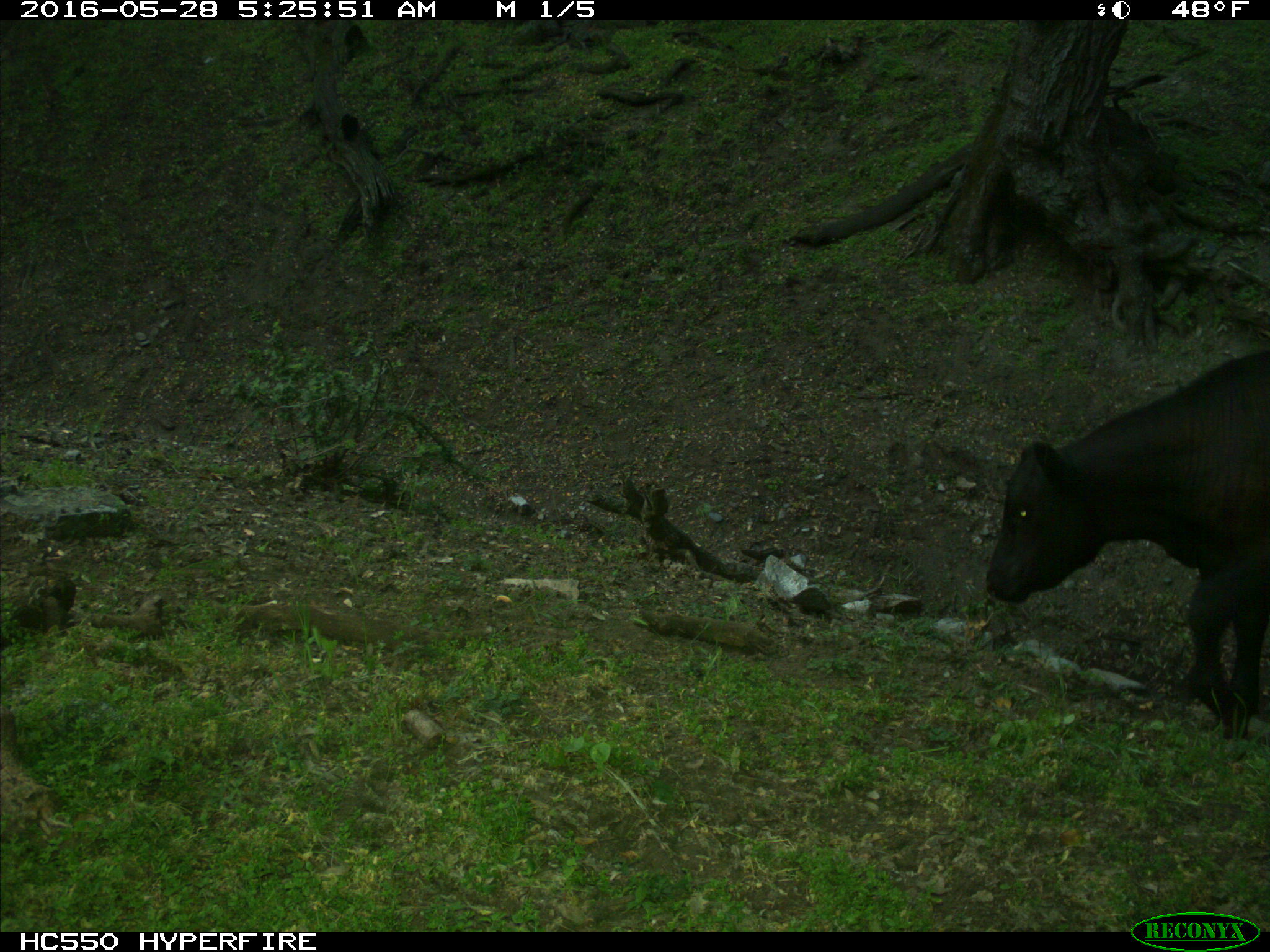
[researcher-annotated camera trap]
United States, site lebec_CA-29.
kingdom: Animalia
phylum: Chordata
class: Mammalia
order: Artiodactyla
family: Bovidae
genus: Bos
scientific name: Bos taurus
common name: domestic cow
Bos taurus (domestic cow).